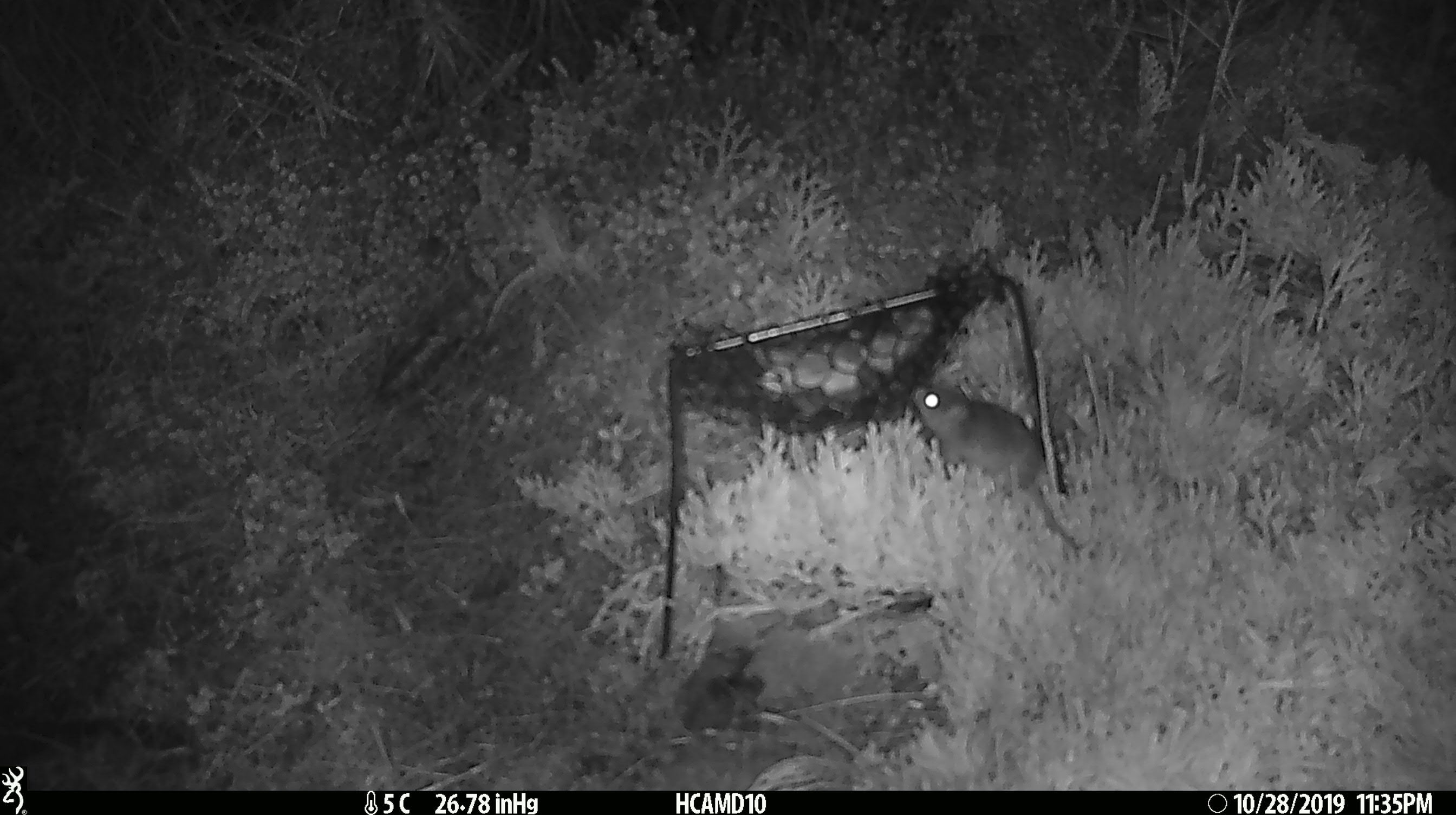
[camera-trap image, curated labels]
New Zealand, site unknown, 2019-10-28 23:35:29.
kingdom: Animalia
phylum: Chordata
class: Mammalia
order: Rodentia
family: Muridae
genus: Mus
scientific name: Mus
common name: mouse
Mouse (Mus).